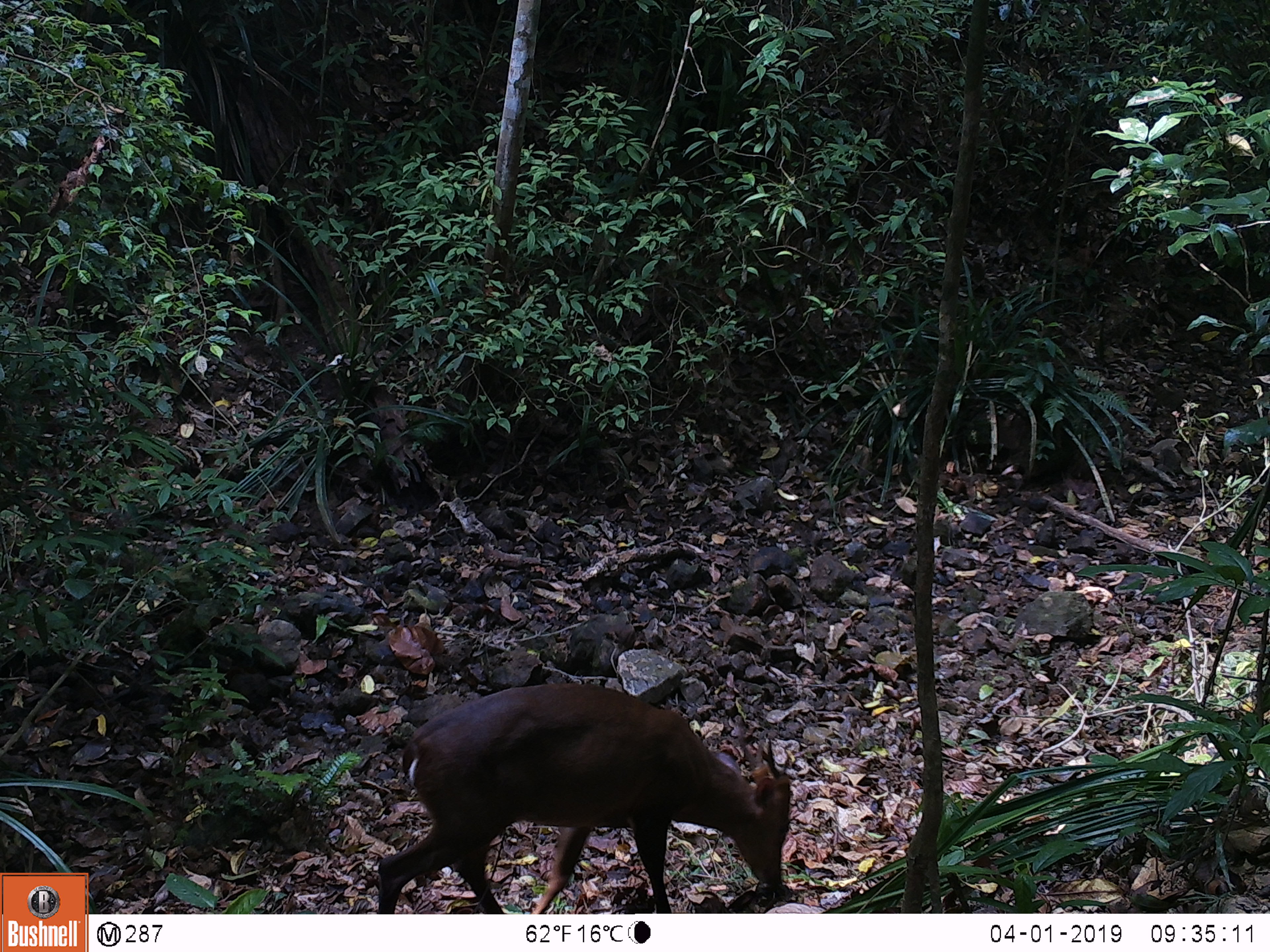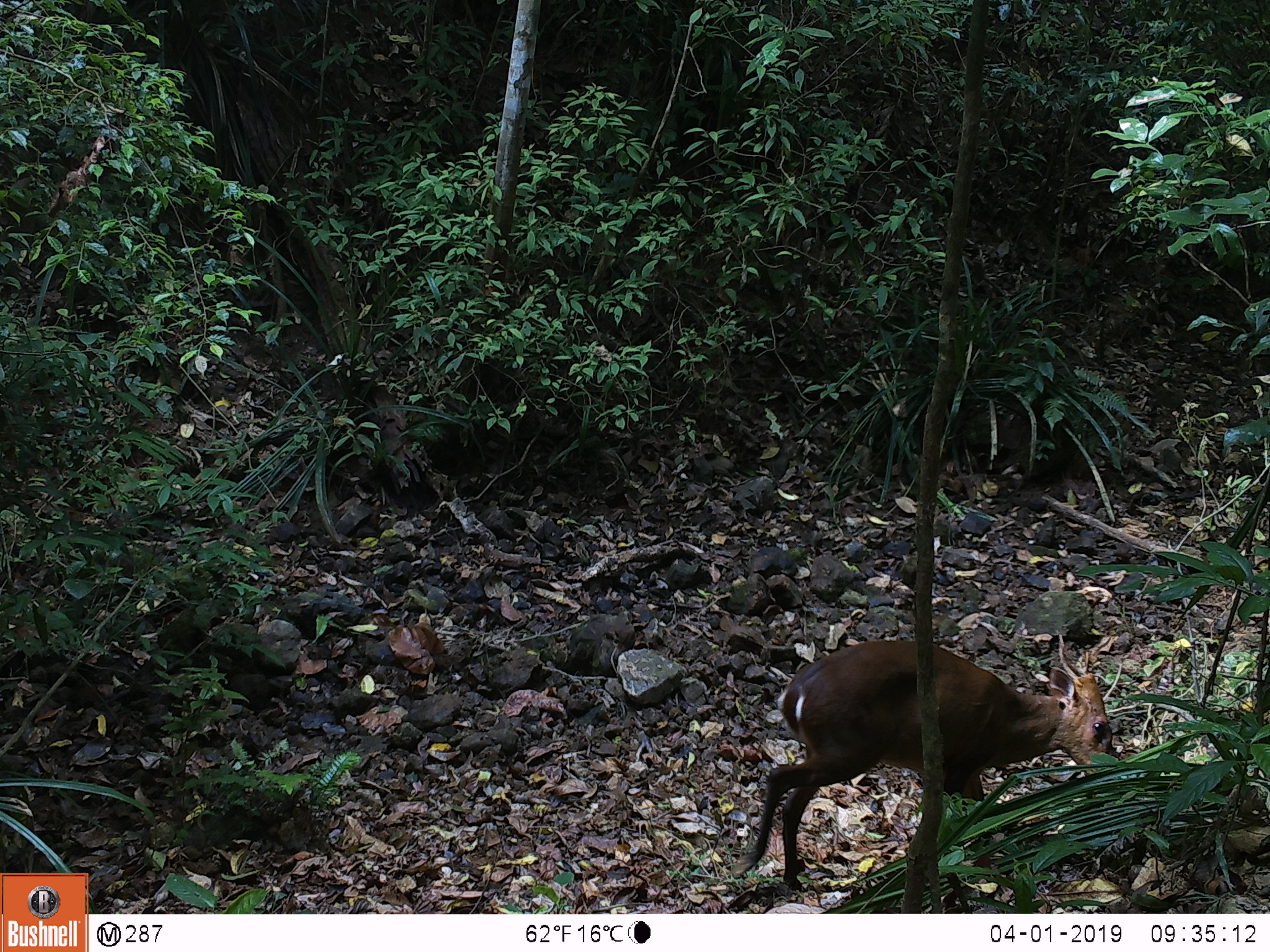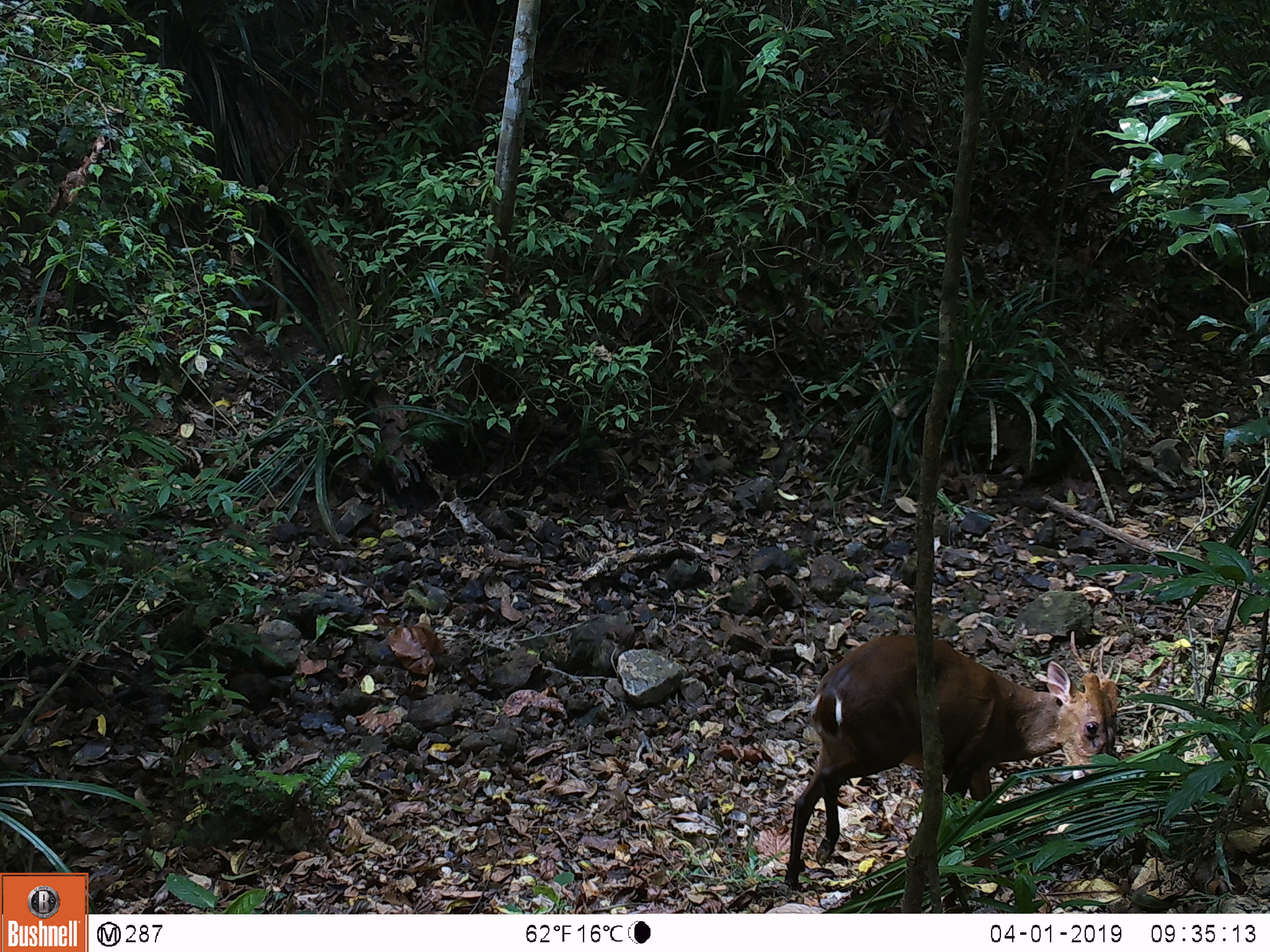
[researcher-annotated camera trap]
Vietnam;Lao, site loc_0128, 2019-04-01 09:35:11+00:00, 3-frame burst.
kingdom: Animalia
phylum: Chordata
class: Mammalia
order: Artiodactyla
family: Cervidae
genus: Muntiacus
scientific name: Muntiacus vuquangensis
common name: large-antlered muntjac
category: large antlered muntjac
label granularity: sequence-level